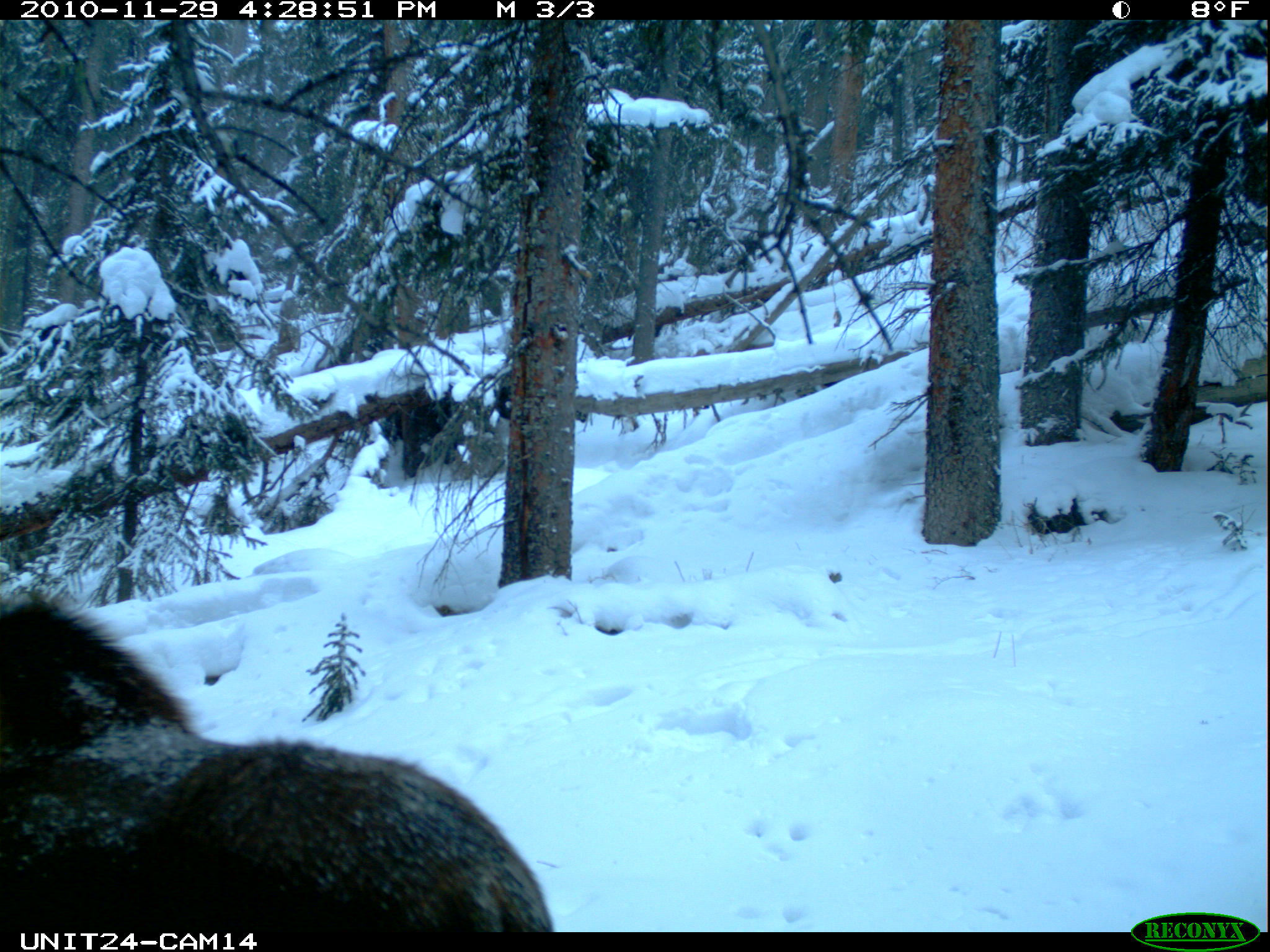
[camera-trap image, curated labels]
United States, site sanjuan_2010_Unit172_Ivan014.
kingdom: Animalia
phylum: Chordata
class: Mammalia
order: Artiodactyla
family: Cervidae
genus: Alces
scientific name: Alces alces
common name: moose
Alces alces (moose).